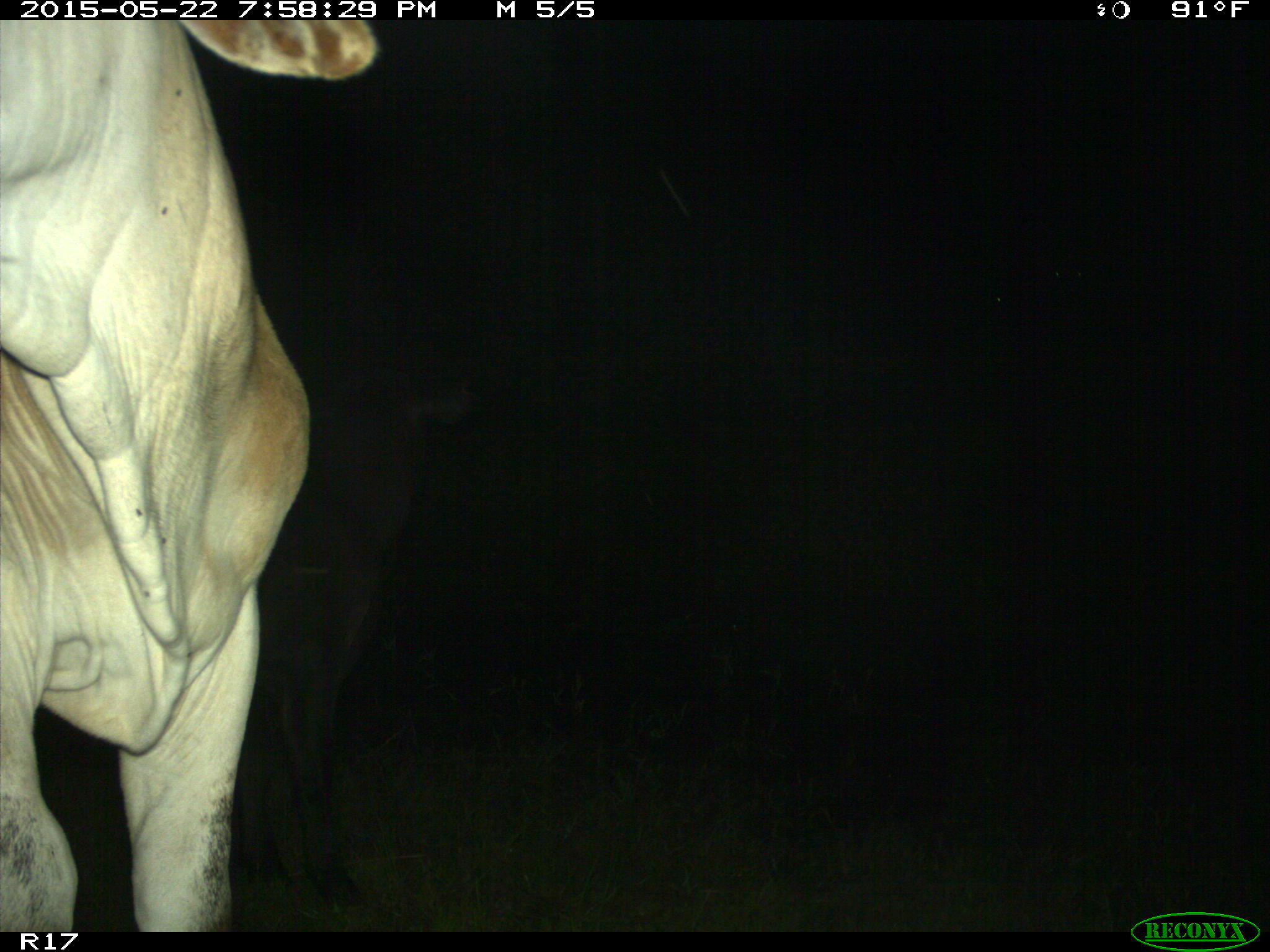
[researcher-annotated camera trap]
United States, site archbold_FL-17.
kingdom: Animalia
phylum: Chordata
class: Mammalia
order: Artiodactyla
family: Bovidae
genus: Bos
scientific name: Bos taurus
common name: domestic cow